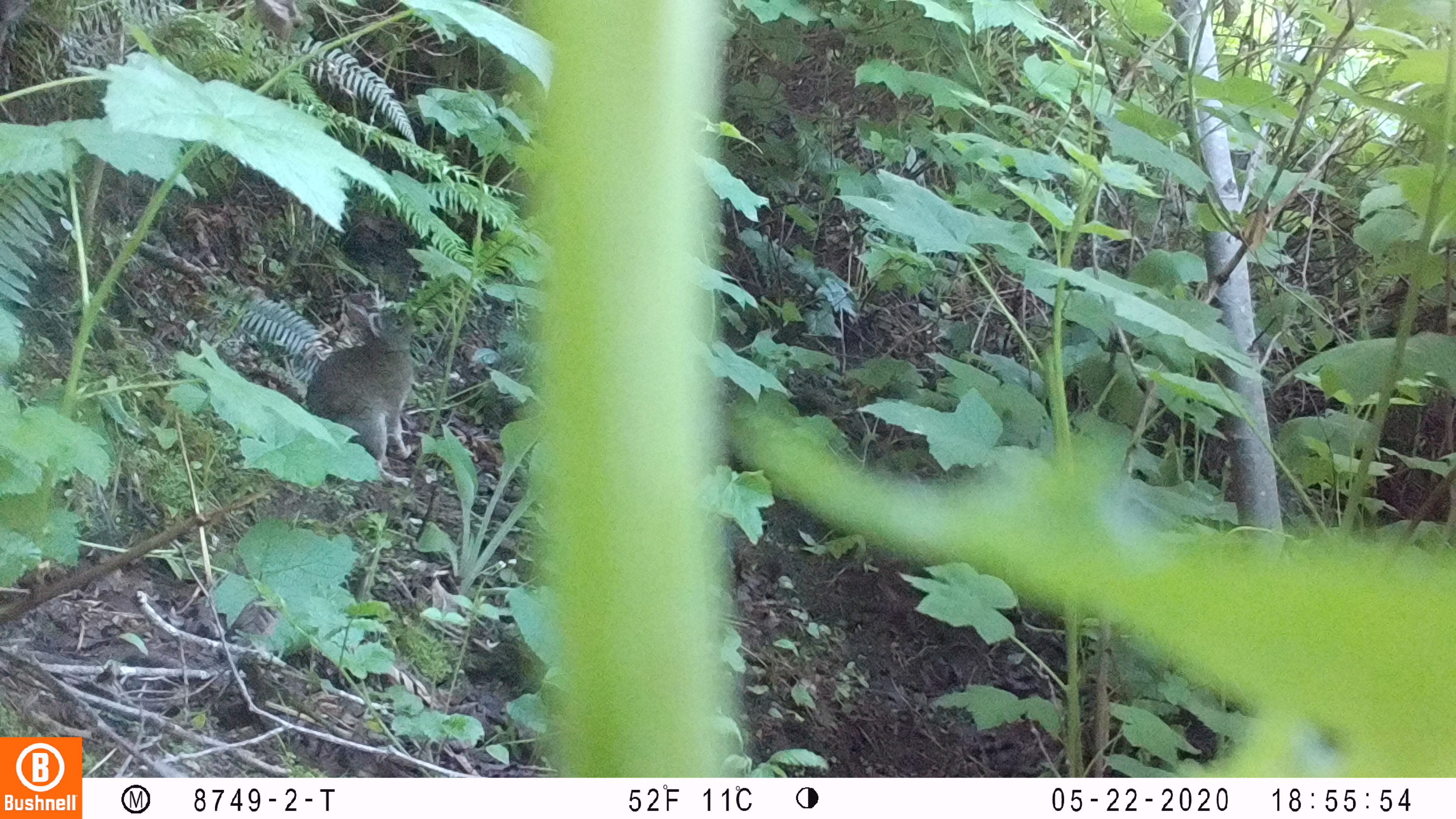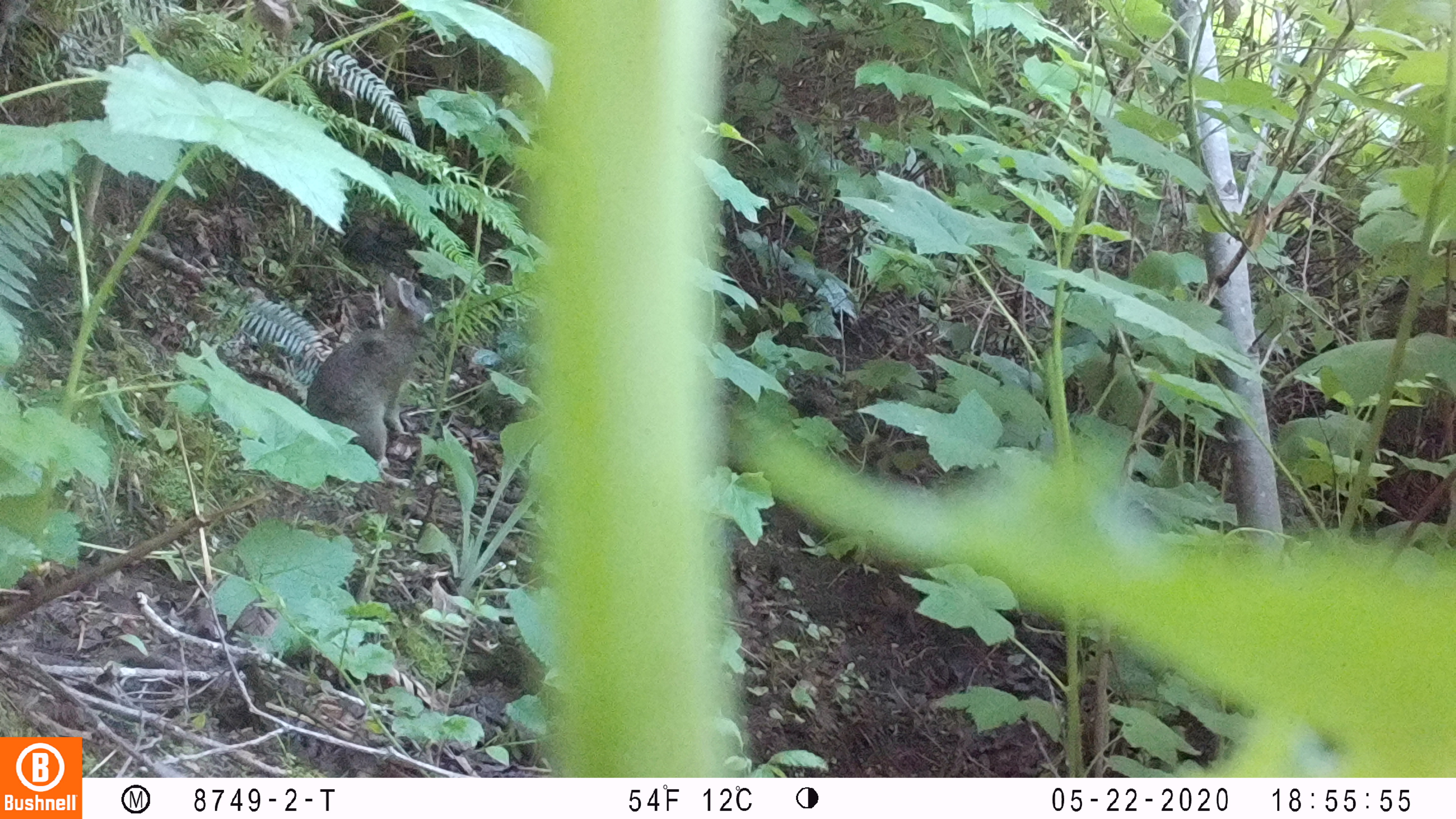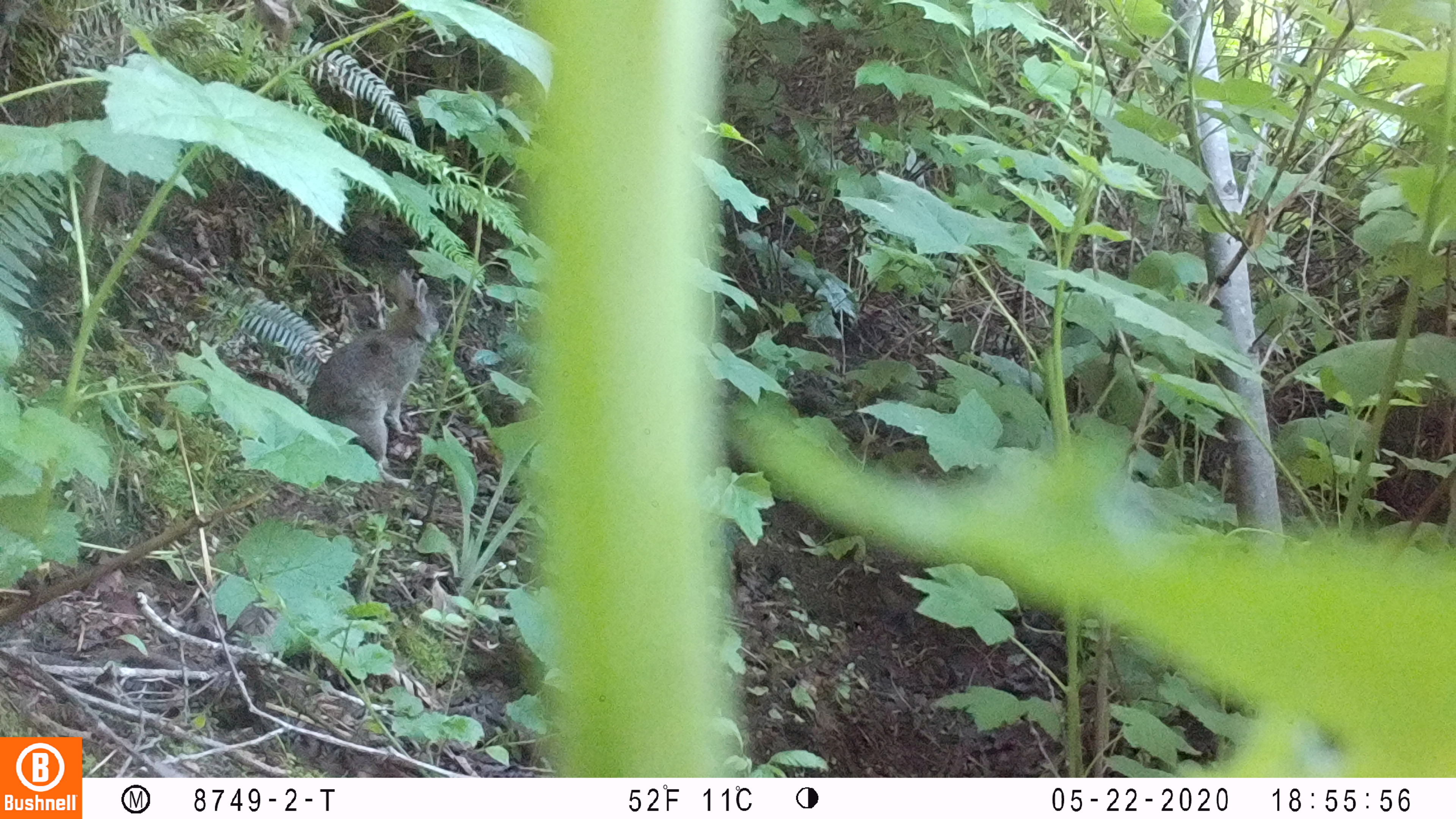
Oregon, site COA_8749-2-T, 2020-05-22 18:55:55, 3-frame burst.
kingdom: Animalia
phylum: Chordata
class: Mammalia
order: Lagomorpha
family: Leporidae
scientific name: Leporidae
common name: hares and rabbits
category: leporidae family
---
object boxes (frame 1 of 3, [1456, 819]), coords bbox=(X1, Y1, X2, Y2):
leporidae family: bbox=(302, 298, 427, 478)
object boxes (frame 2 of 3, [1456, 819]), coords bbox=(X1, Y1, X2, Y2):
leporidae family: bbox=(302, 268, 444, 474)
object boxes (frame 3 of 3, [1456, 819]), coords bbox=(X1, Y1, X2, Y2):
leporidae family: bbox=(305, 266, 440, 493)